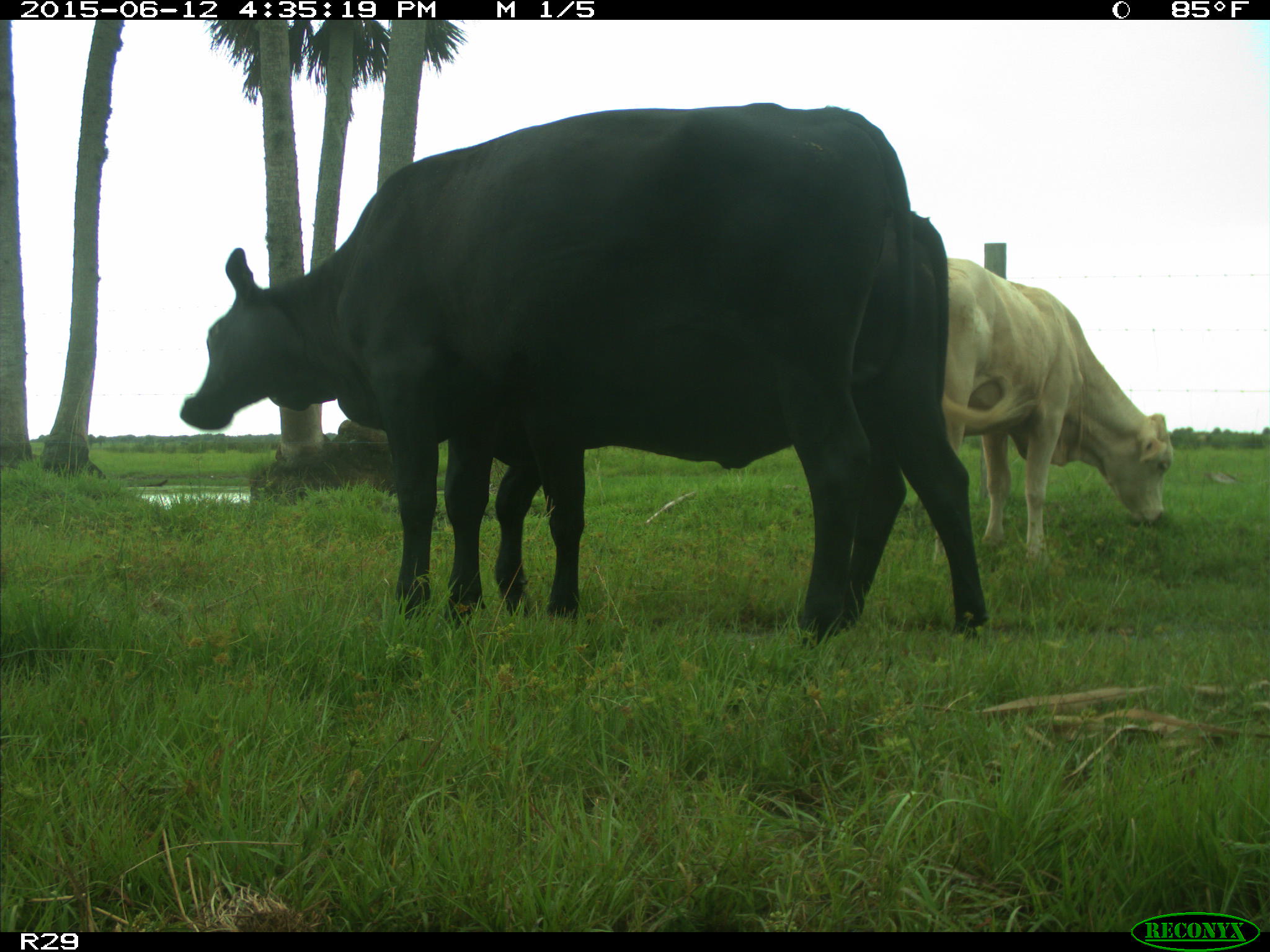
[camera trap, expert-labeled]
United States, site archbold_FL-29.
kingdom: Animalia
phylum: Chordata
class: Mammalia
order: Artiodactyla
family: Bovidae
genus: Bos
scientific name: Bos taurus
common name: domestic cow